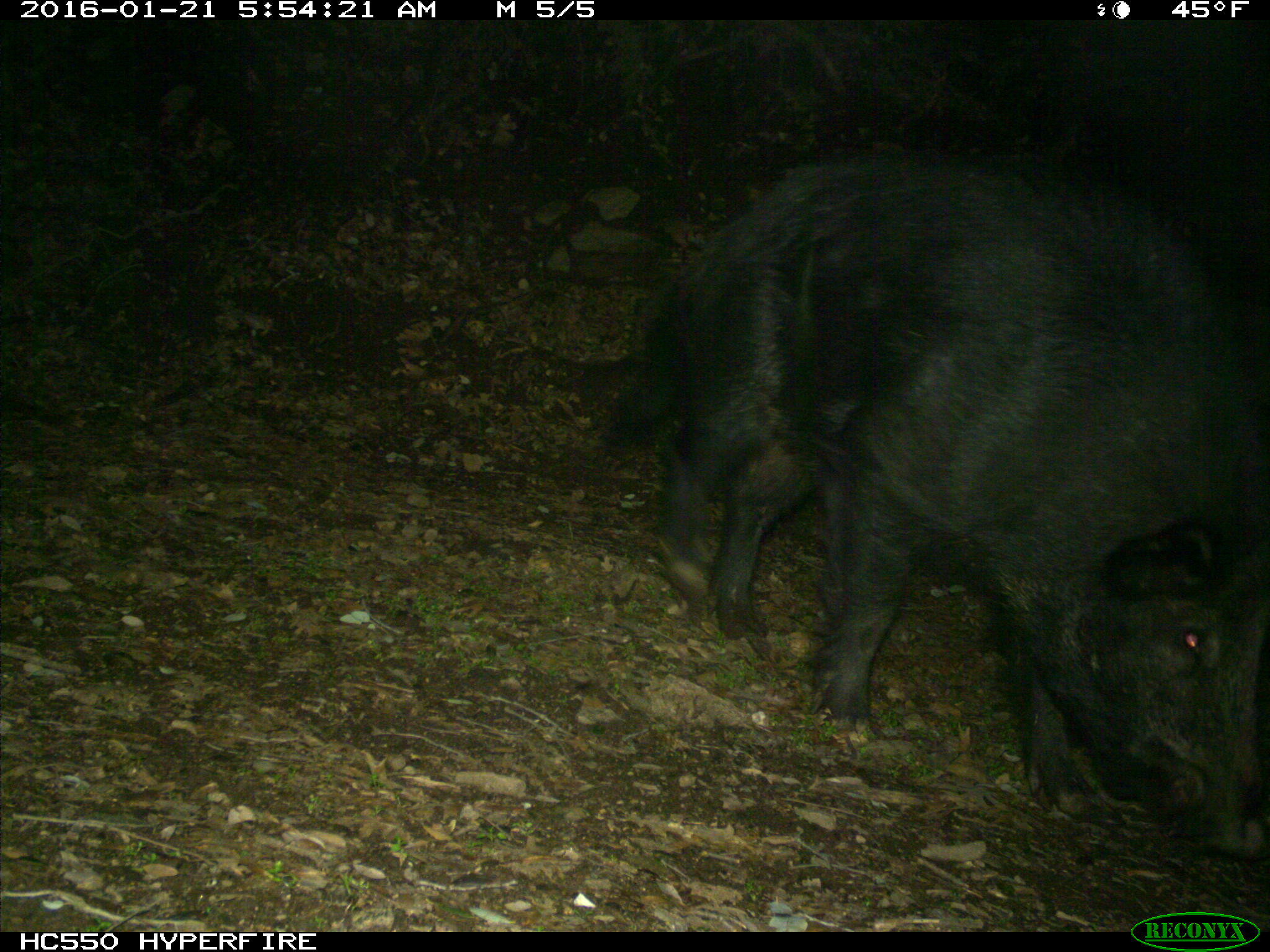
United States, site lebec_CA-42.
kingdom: Animalia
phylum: Chordata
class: Mammalia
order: Artiodactyla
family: Suidae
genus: Sus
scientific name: Sus scrofa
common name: wild boar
Sus scrofa (wild boar).